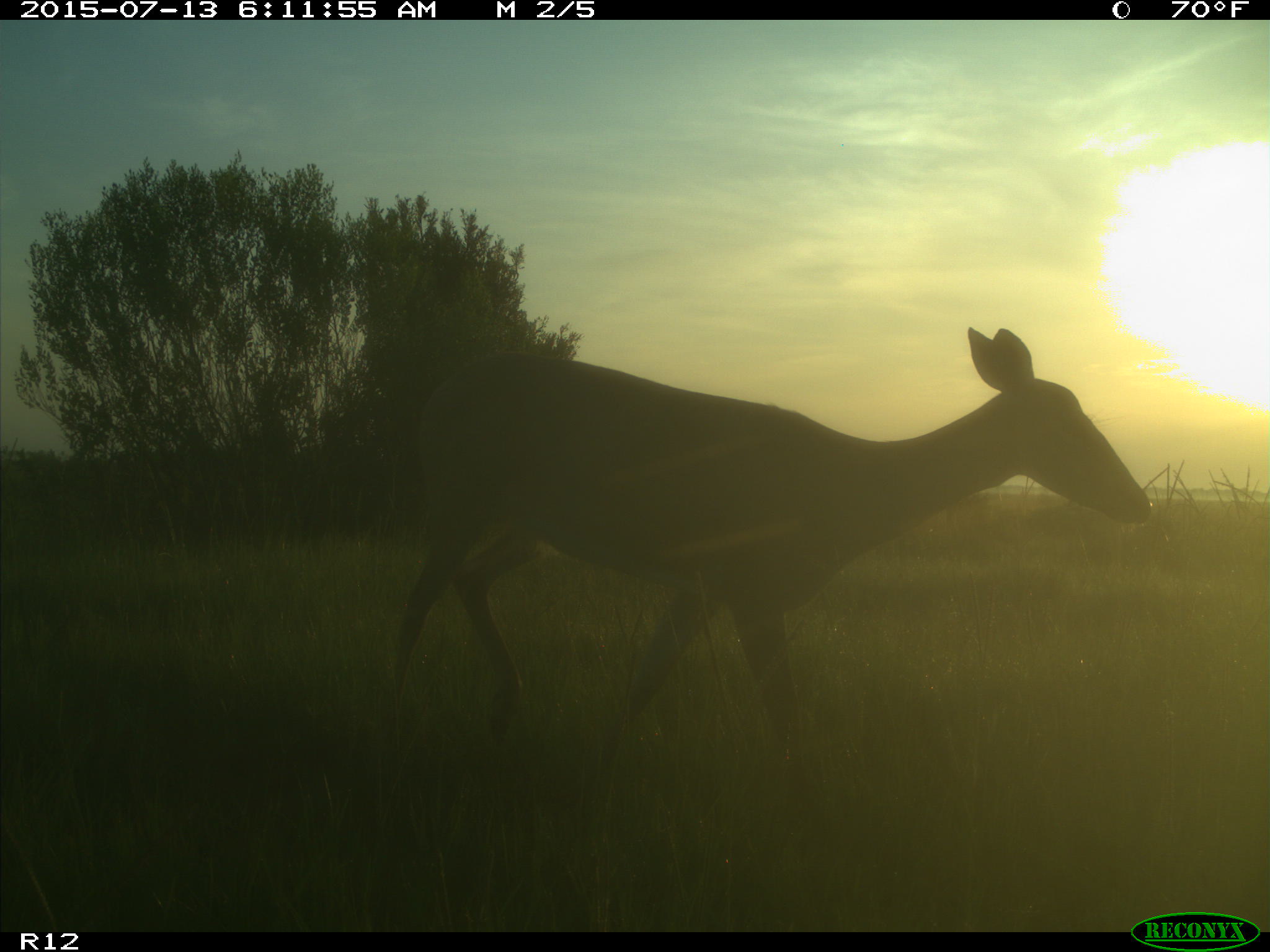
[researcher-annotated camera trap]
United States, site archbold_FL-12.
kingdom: Animalia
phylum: Chordata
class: Mammalia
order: Artiodactyla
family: Cervidae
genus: Odocoileus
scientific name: Odocoileus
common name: deer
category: unidentified deer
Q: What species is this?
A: Unidentified deer (deer) (Odocoileus).